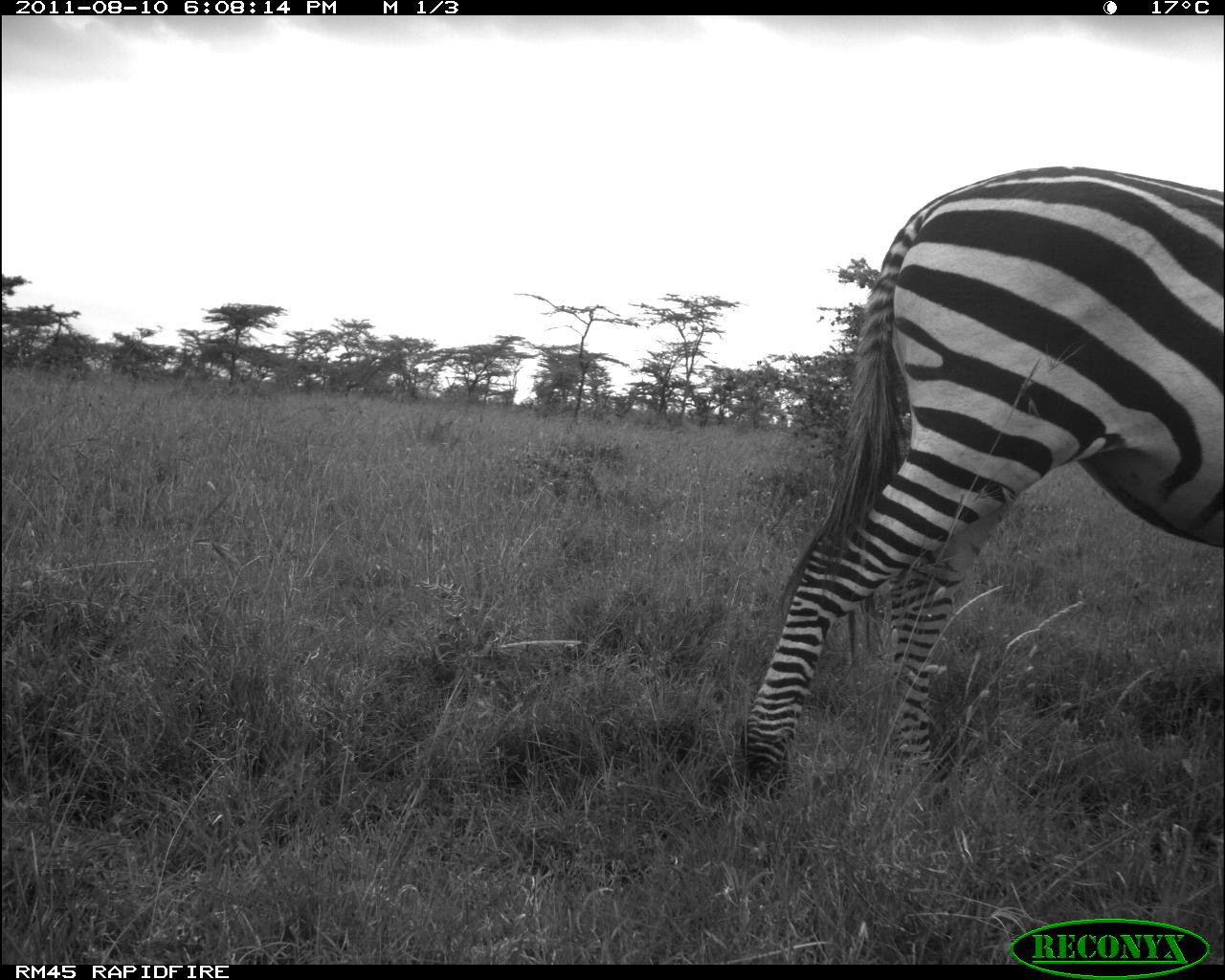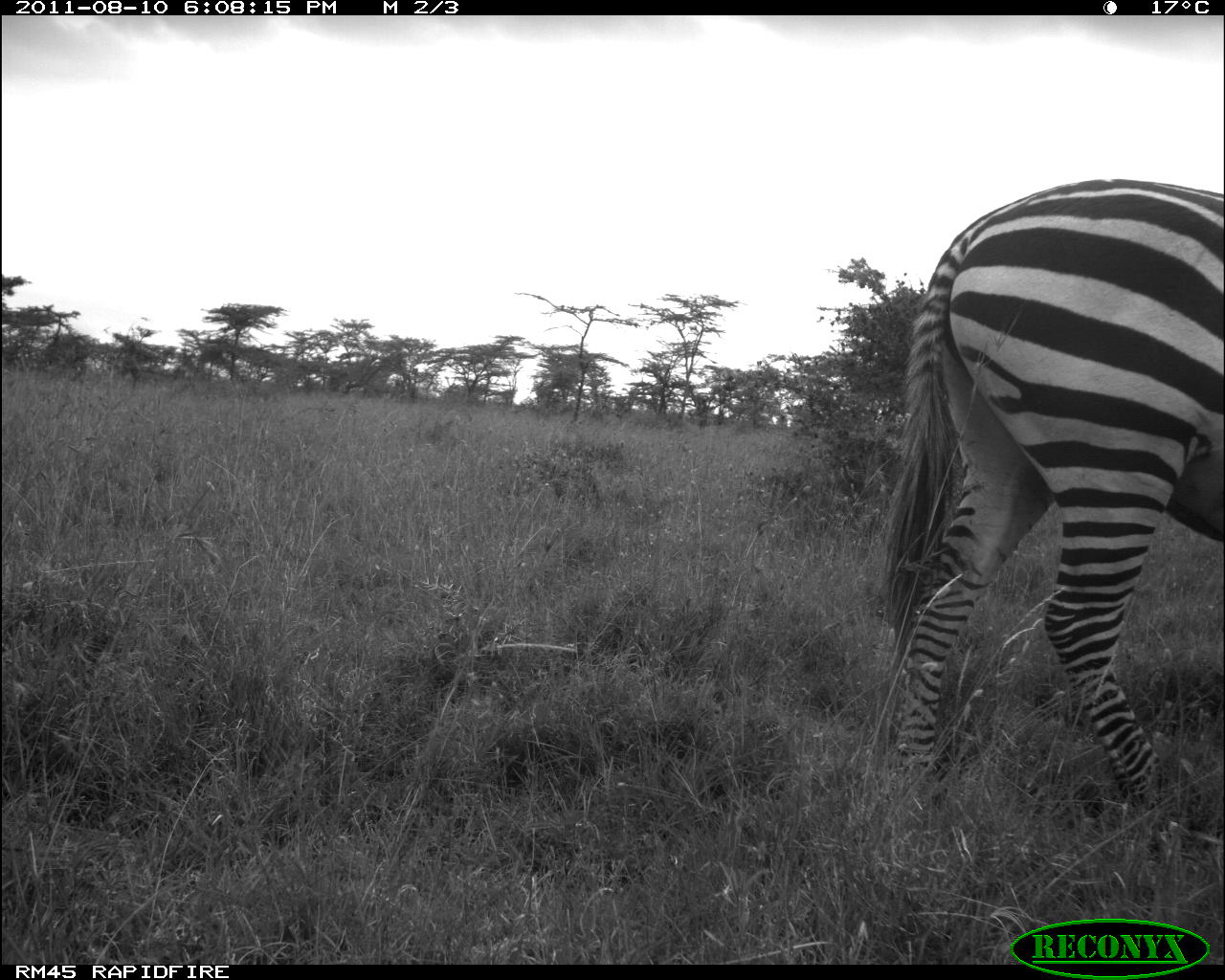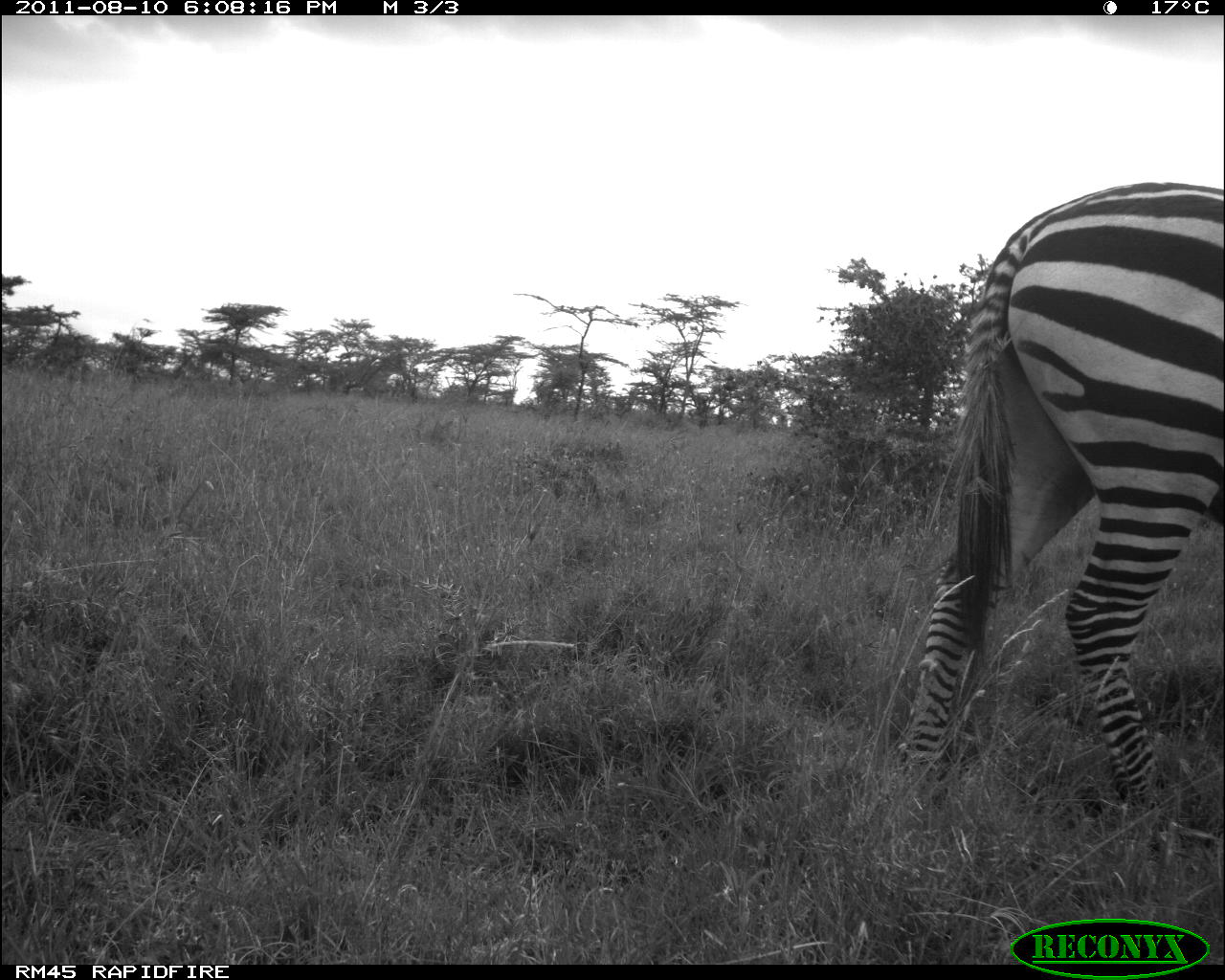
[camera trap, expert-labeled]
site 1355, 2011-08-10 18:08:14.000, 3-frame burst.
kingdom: Animalia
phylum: Chordata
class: Mammalia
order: Perissodactyla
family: Equidae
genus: Equus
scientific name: Equus quagga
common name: plains zebra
Equus quagga (plains zebra), count 1.